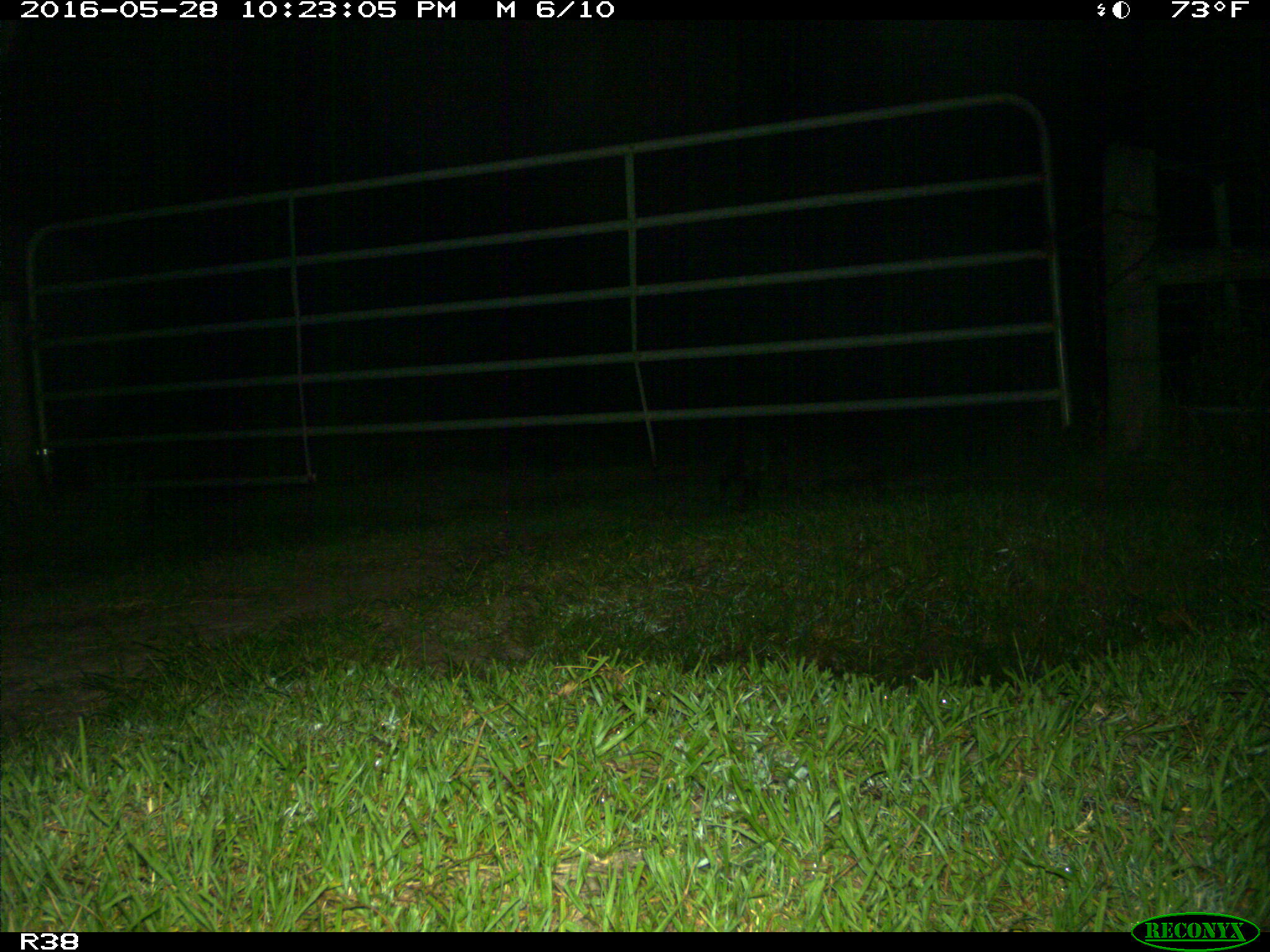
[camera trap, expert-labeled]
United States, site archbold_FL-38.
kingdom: Animalia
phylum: Chordata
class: Mammalia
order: Carnivora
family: Procyonidae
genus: Procyon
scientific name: Procyon lotor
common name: common raccoon